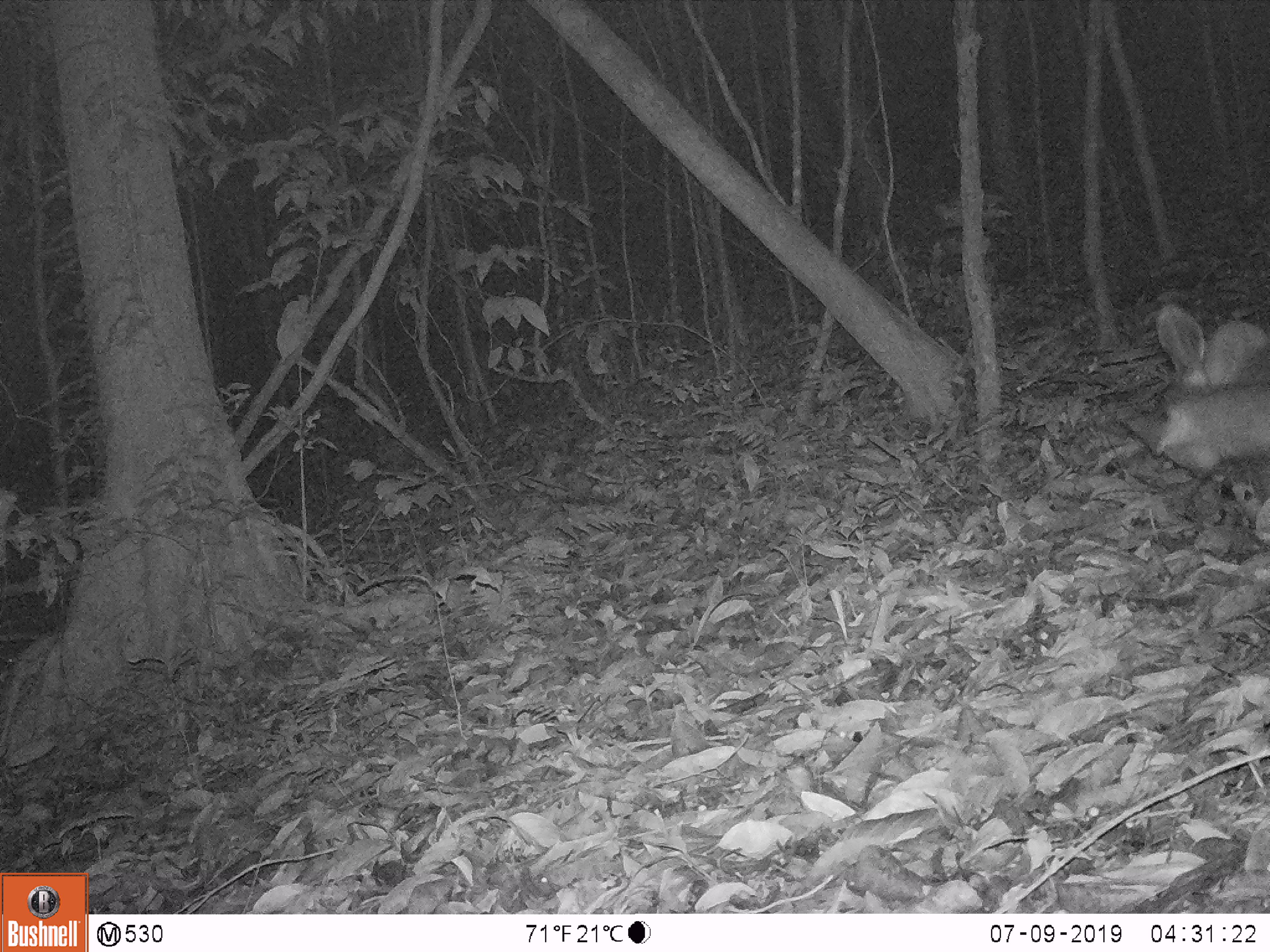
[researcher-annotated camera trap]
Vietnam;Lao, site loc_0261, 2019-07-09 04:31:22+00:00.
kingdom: Animalia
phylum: Chordata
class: Mammalia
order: Artiodactyla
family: Cervidae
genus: Rusa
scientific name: Rusa unicolor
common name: sambar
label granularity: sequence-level